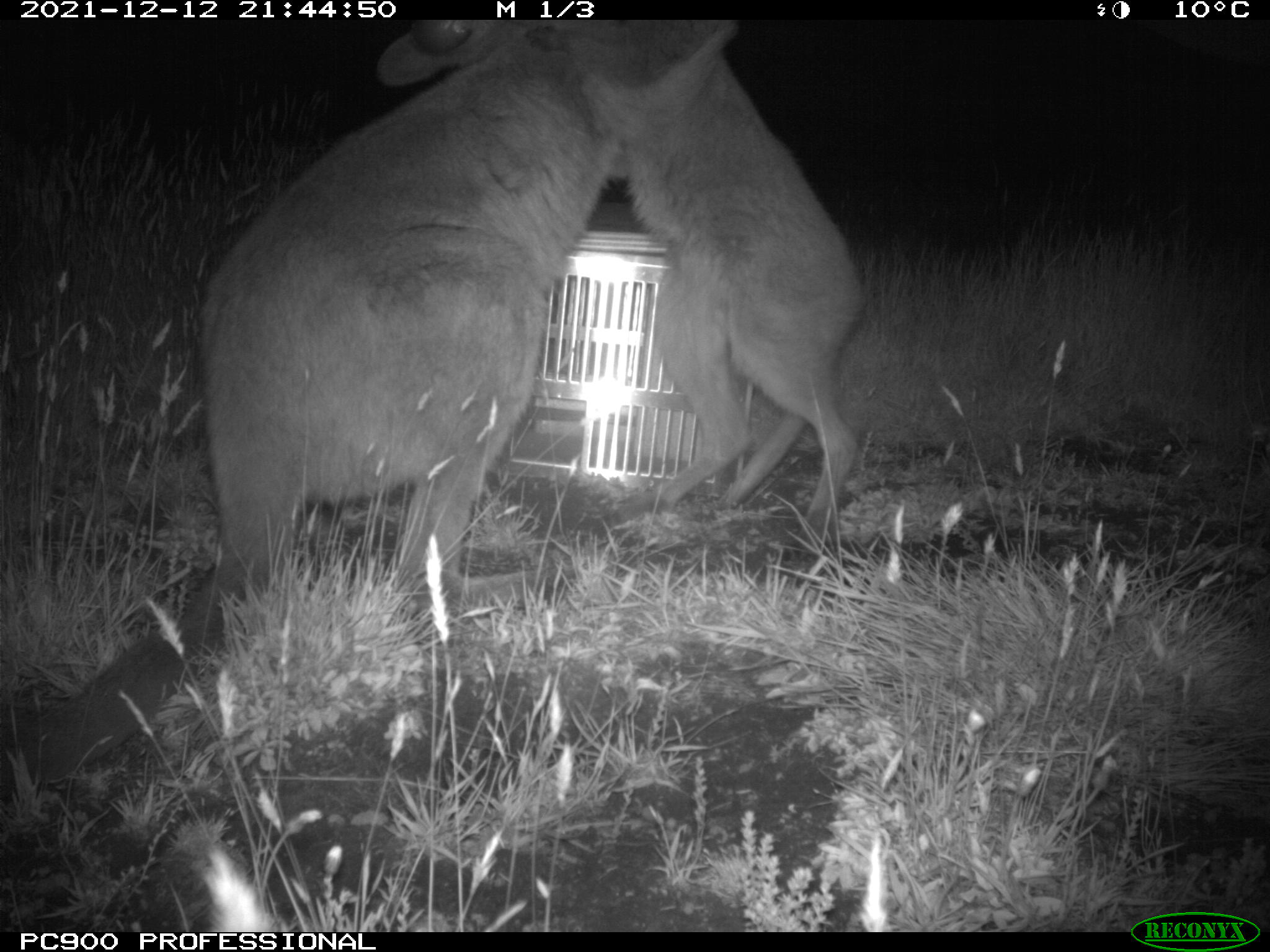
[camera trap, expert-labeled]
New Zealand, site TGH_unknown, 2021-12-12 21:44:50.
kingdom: Animalia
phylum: Chordata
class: Mammalia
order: Diprotodontia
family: Macropodidae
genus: Notamacropus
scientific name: Notamacropus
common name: wallaby